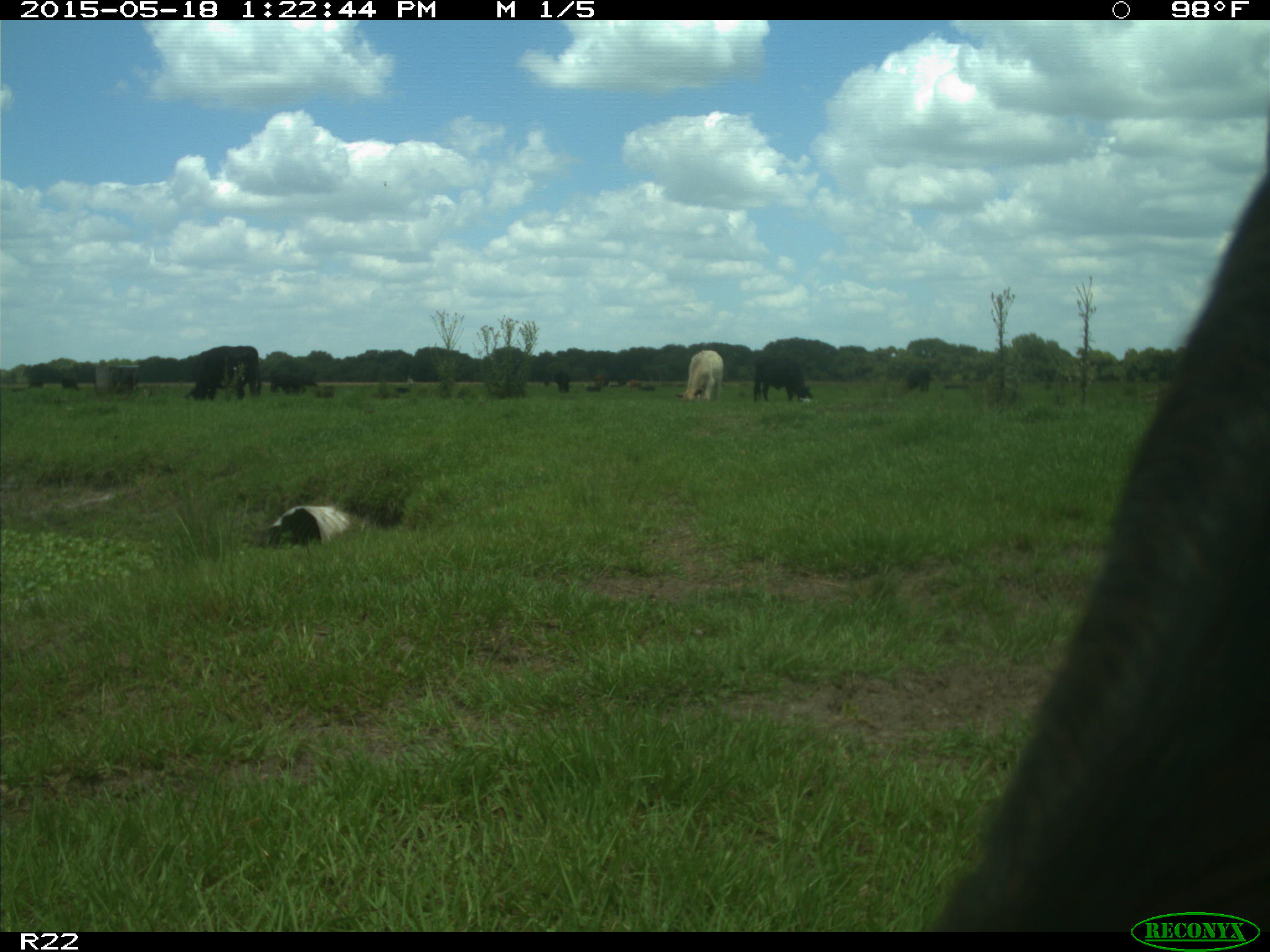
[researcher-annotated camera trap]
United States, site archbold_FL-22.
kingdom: Animalia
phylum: Chordata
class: Mammalia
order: Artiodactyla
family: Bovidae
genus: Bos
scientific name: Bos taurus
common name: domestic cow